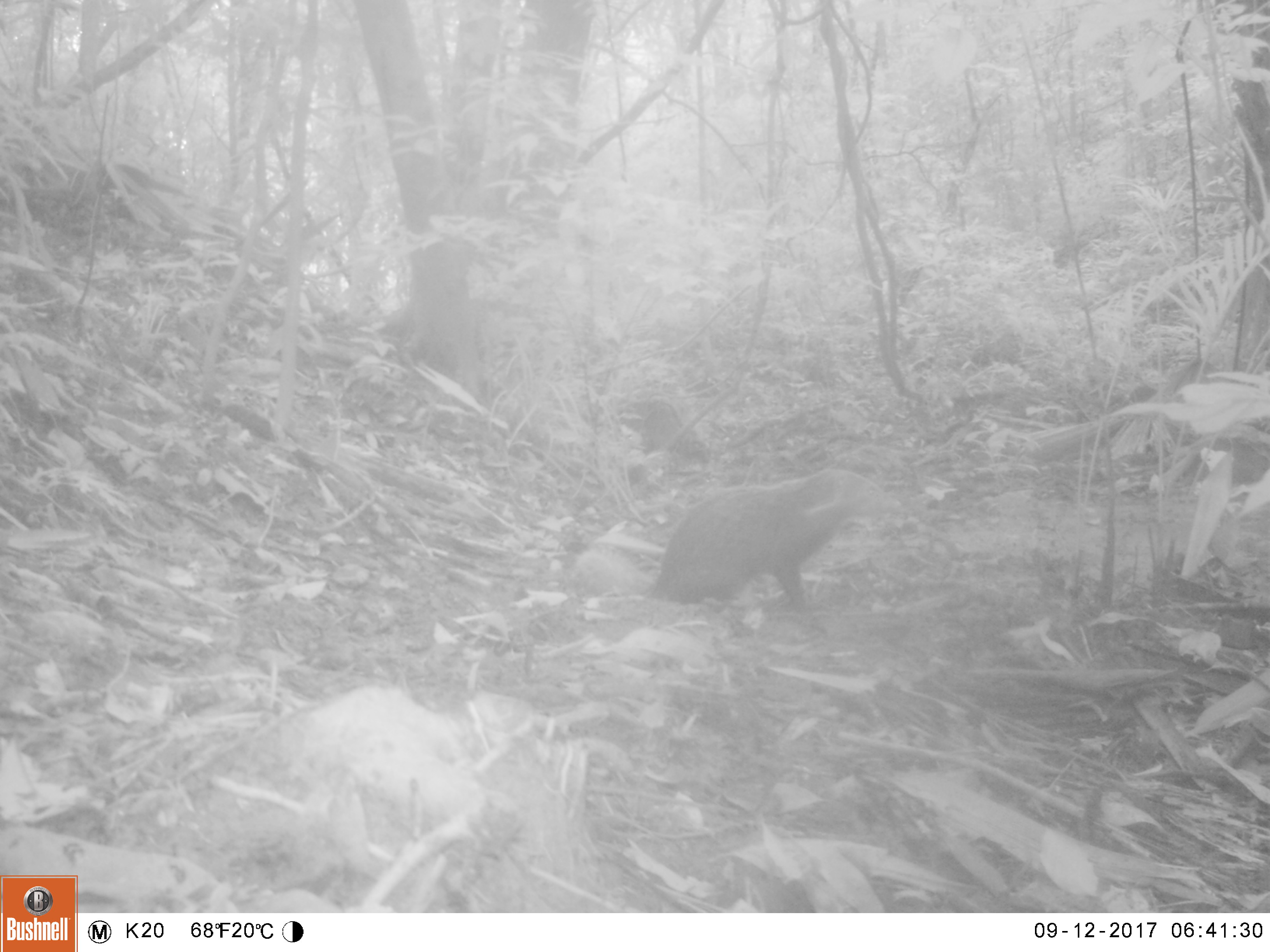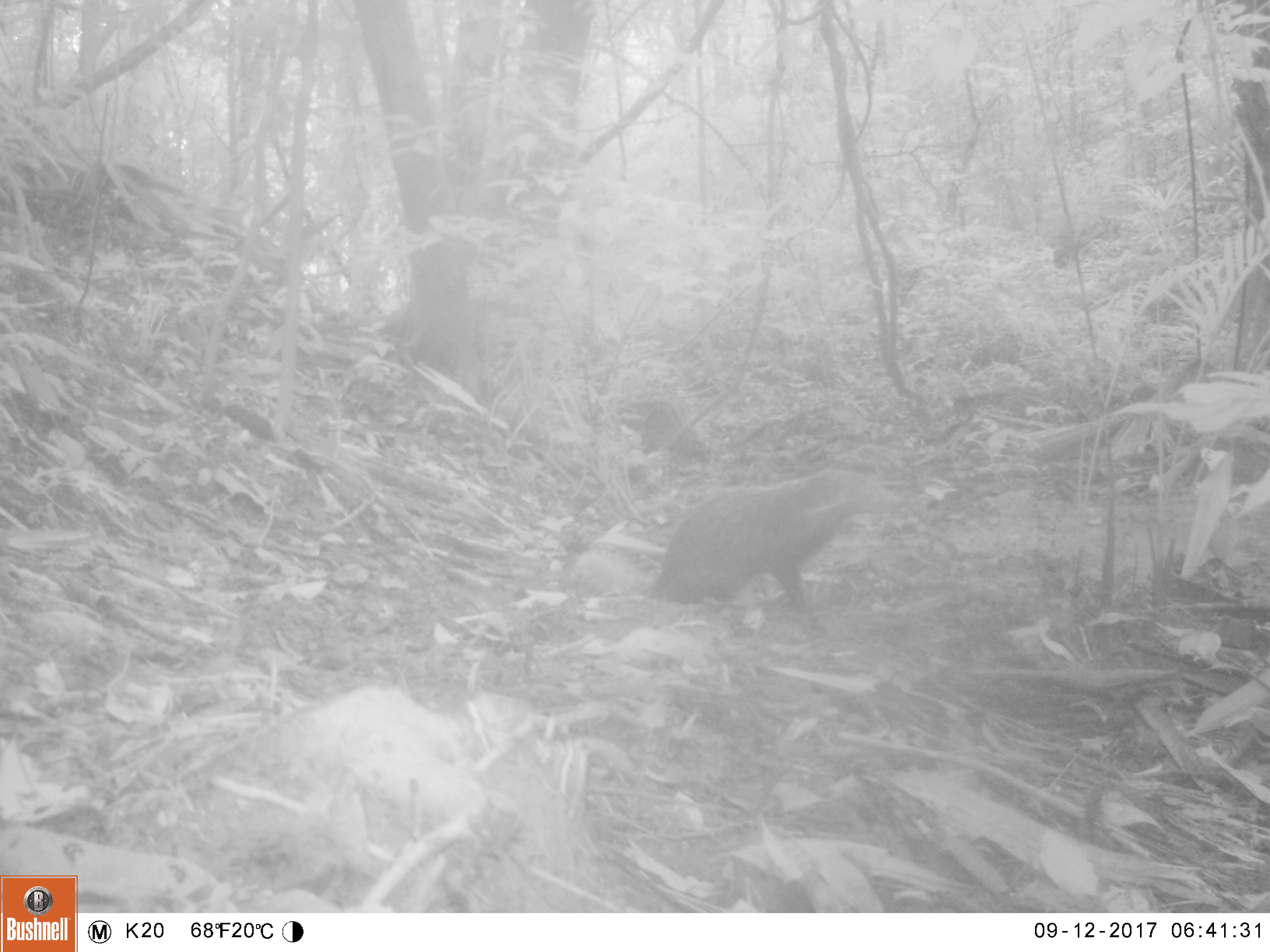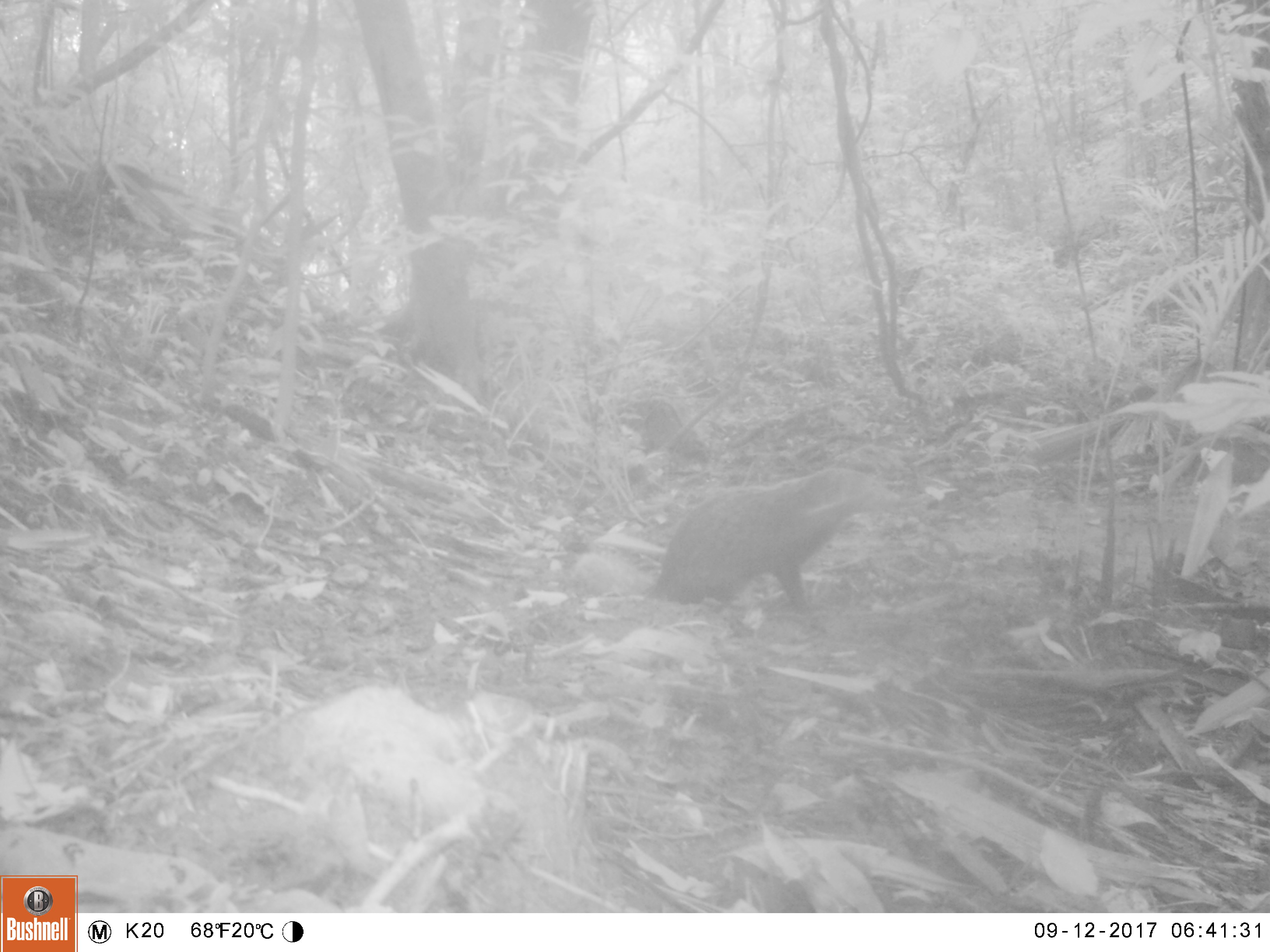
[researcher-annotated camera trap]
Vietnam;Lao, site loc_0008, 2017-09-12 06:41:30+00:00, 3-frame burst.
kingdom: Animalia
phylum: Chordata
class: Mammalia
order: Carnivora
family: Herpestidae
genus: Urva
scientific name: Urva urva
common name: crab-eating mongoose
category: crab eating mongoose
Crab eating mongoose (crab-eating mongoose) (Urva urva). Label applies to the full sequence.